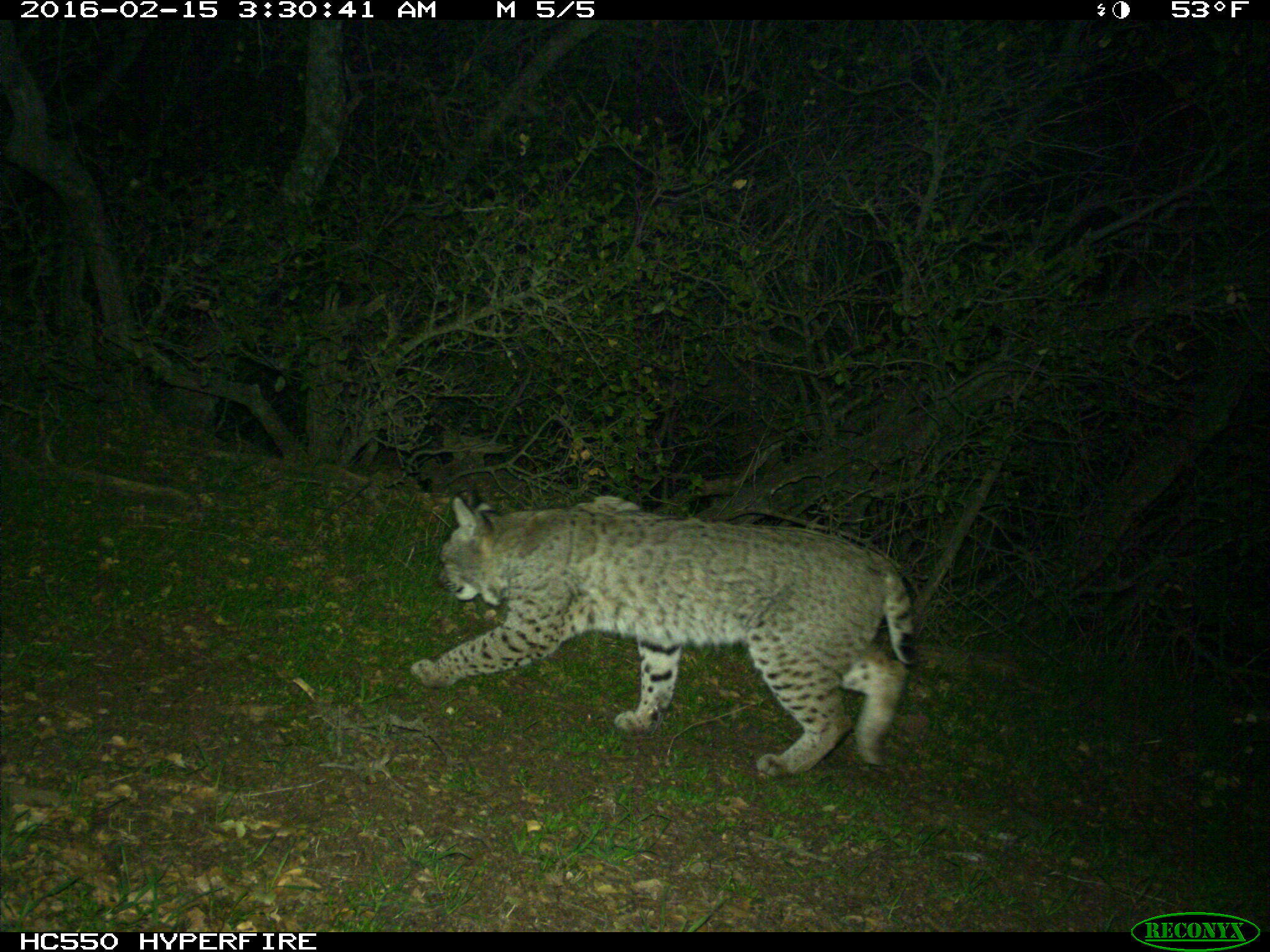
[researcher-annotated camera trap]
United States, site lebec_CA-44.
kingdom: Animalia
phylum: Chordata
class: Mammalia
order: Carnivora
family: Felidae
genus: Lynx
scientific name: Lynx rufus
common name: bobcat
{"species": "Lynx rufus (bobcat)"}